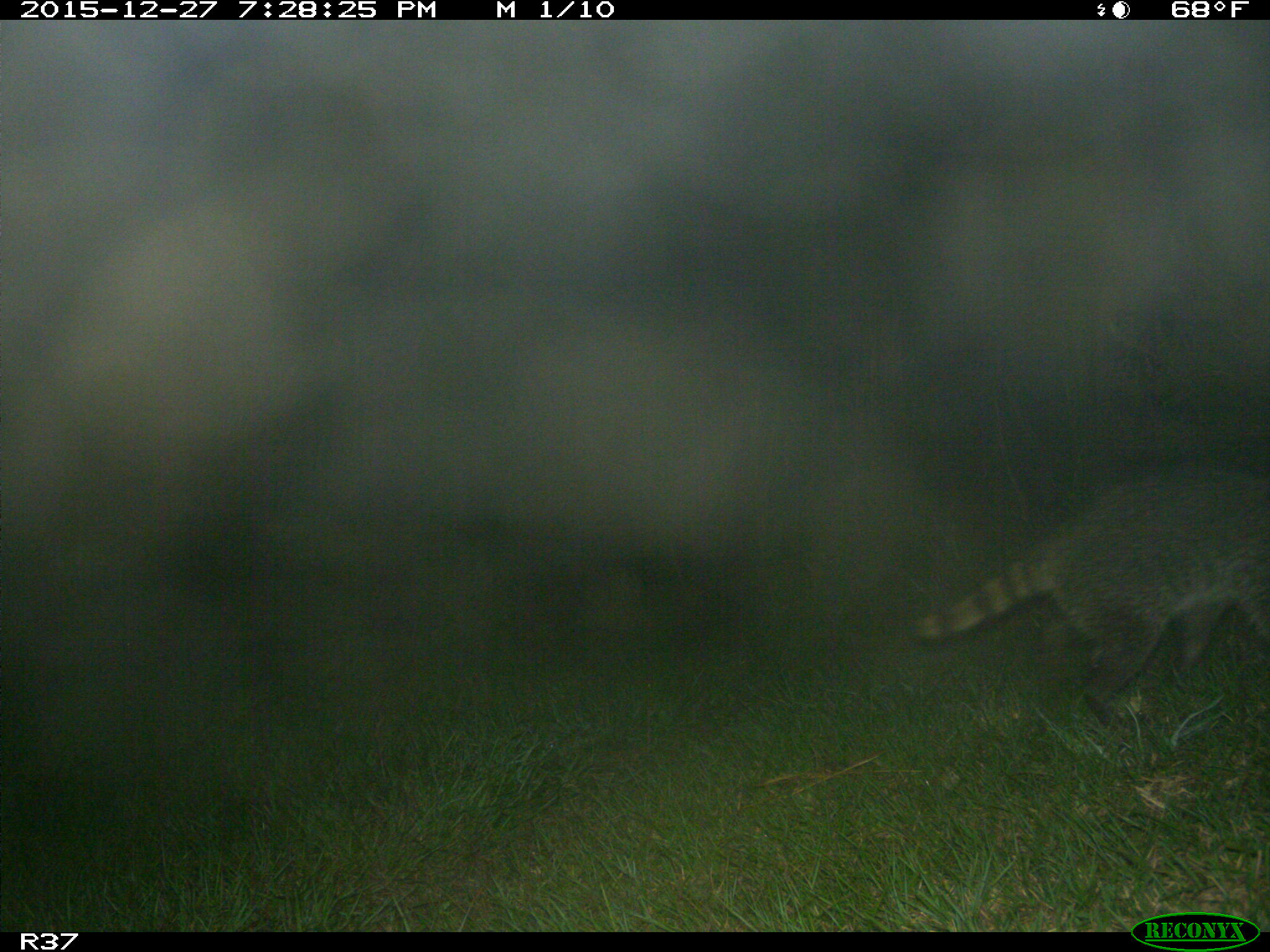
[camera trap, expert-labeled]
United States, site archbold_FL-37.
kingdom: Animalia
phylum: Chordata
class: Mammalia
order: Carnivora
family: Procyonidae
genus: Procyon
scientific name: Procyon lotor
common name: common raccoon